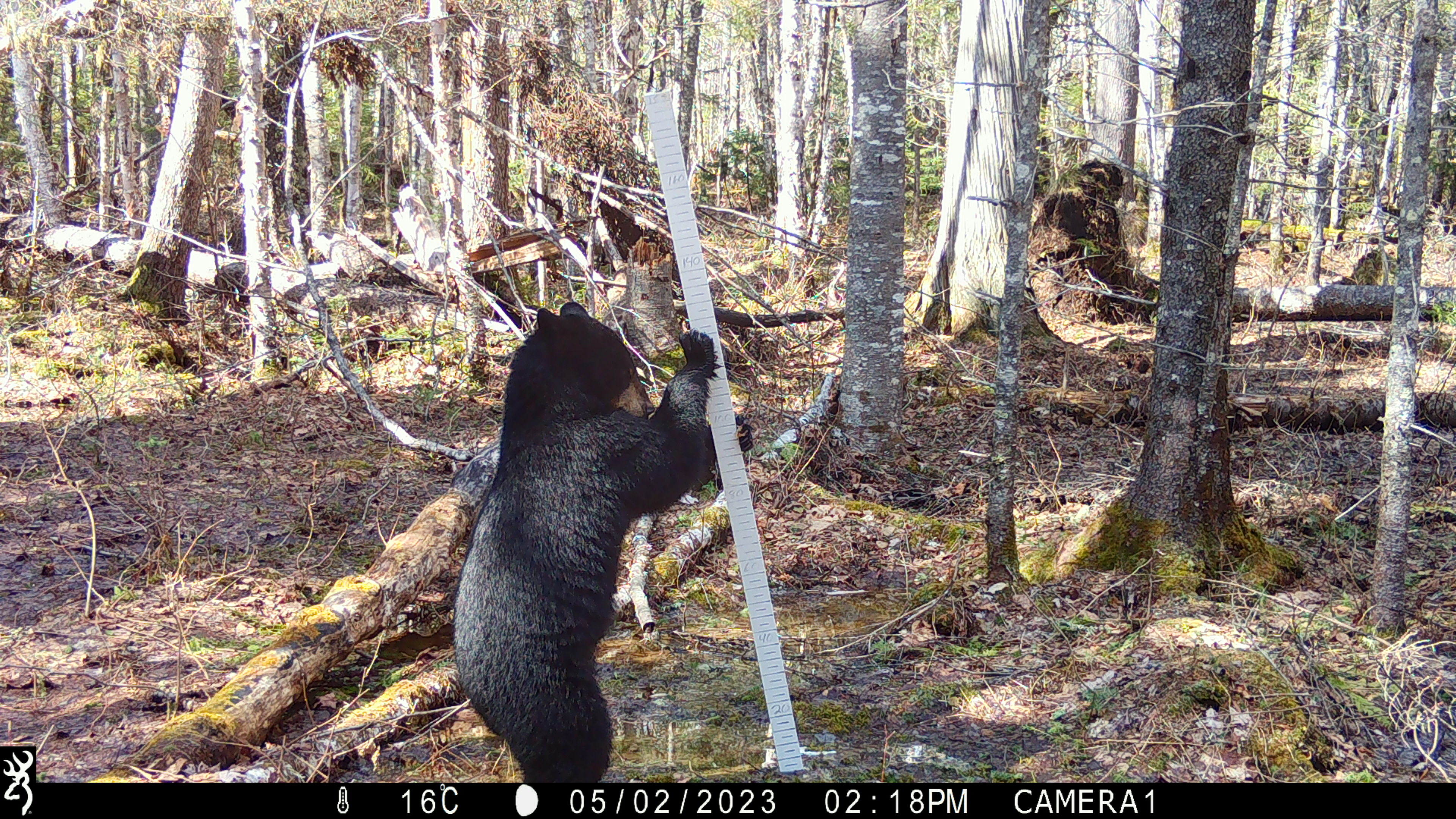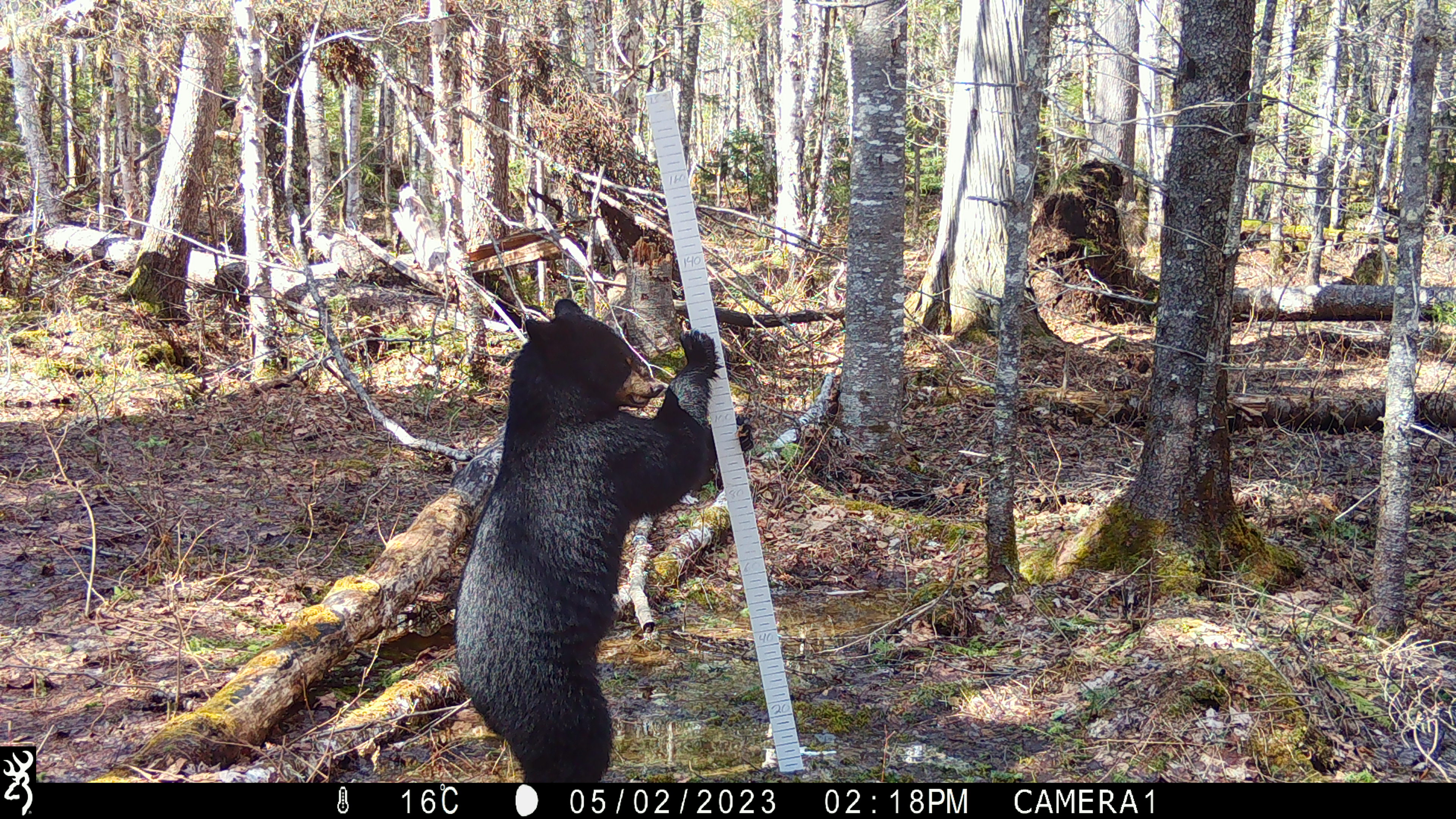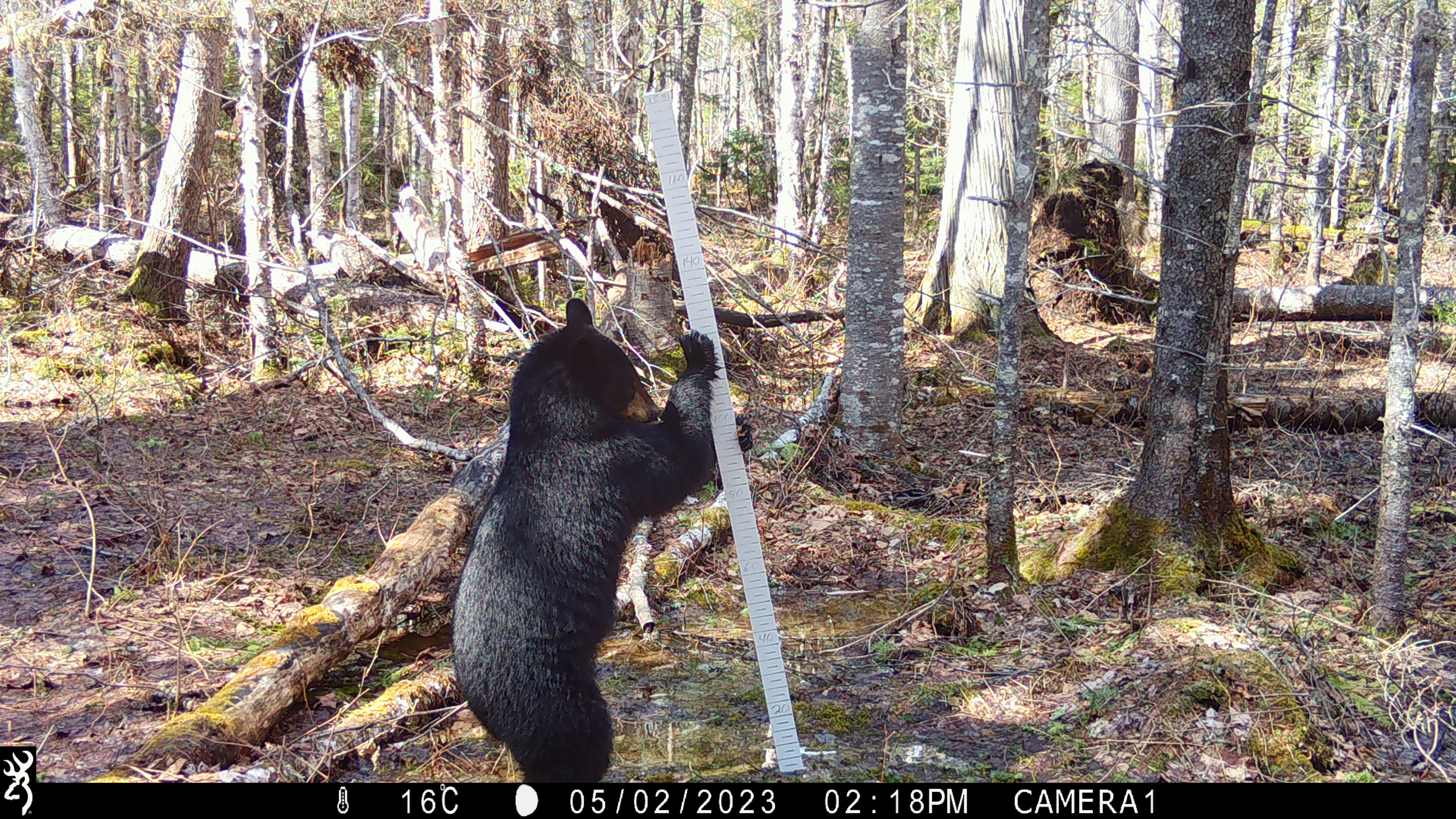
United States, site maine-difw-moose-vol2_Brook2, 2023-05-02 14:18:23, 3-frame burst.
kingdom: Animalia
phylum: Chordata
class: Mammalia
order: Carnivora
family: Ursidae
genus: Ursus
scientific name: Ursus americanus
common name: black bear